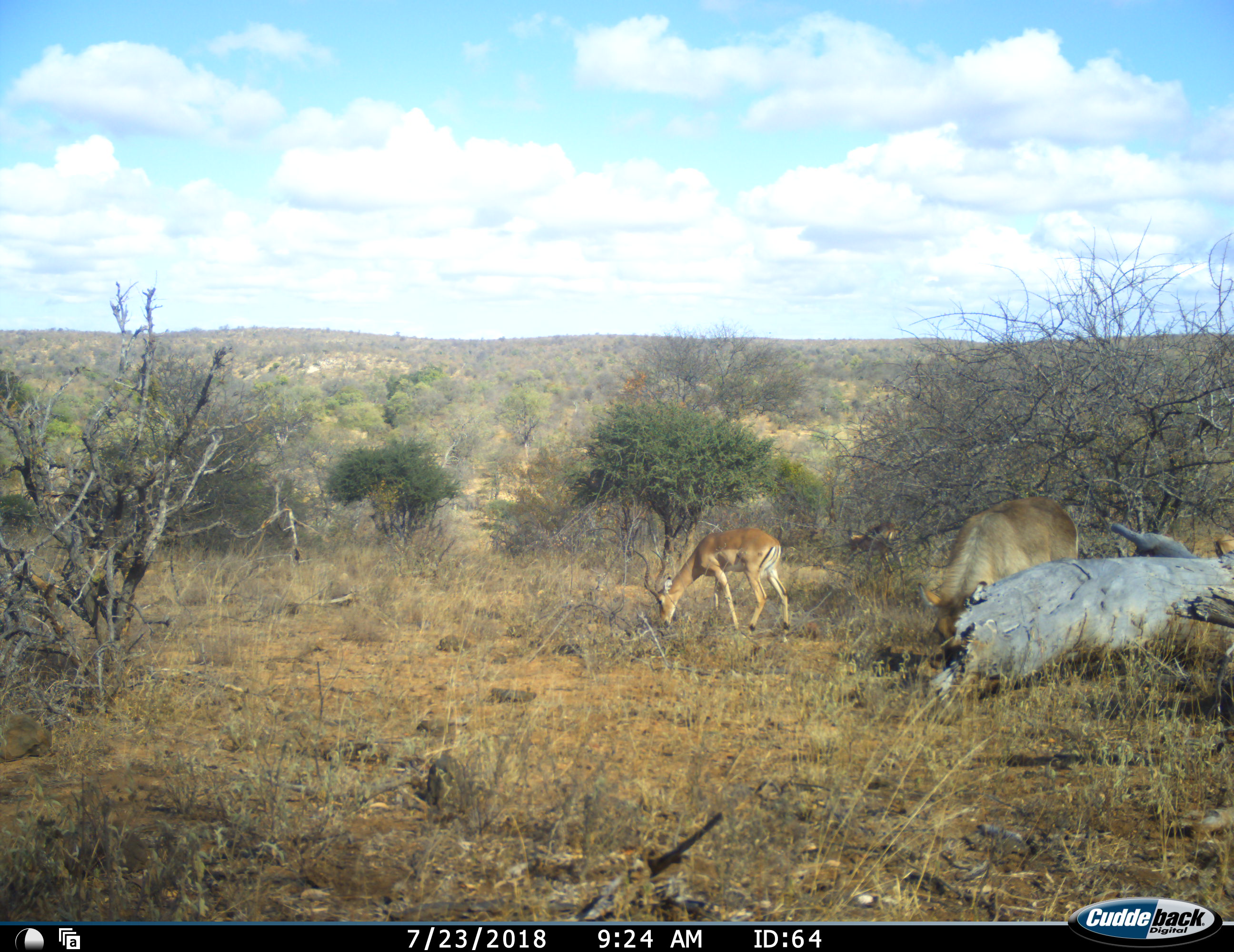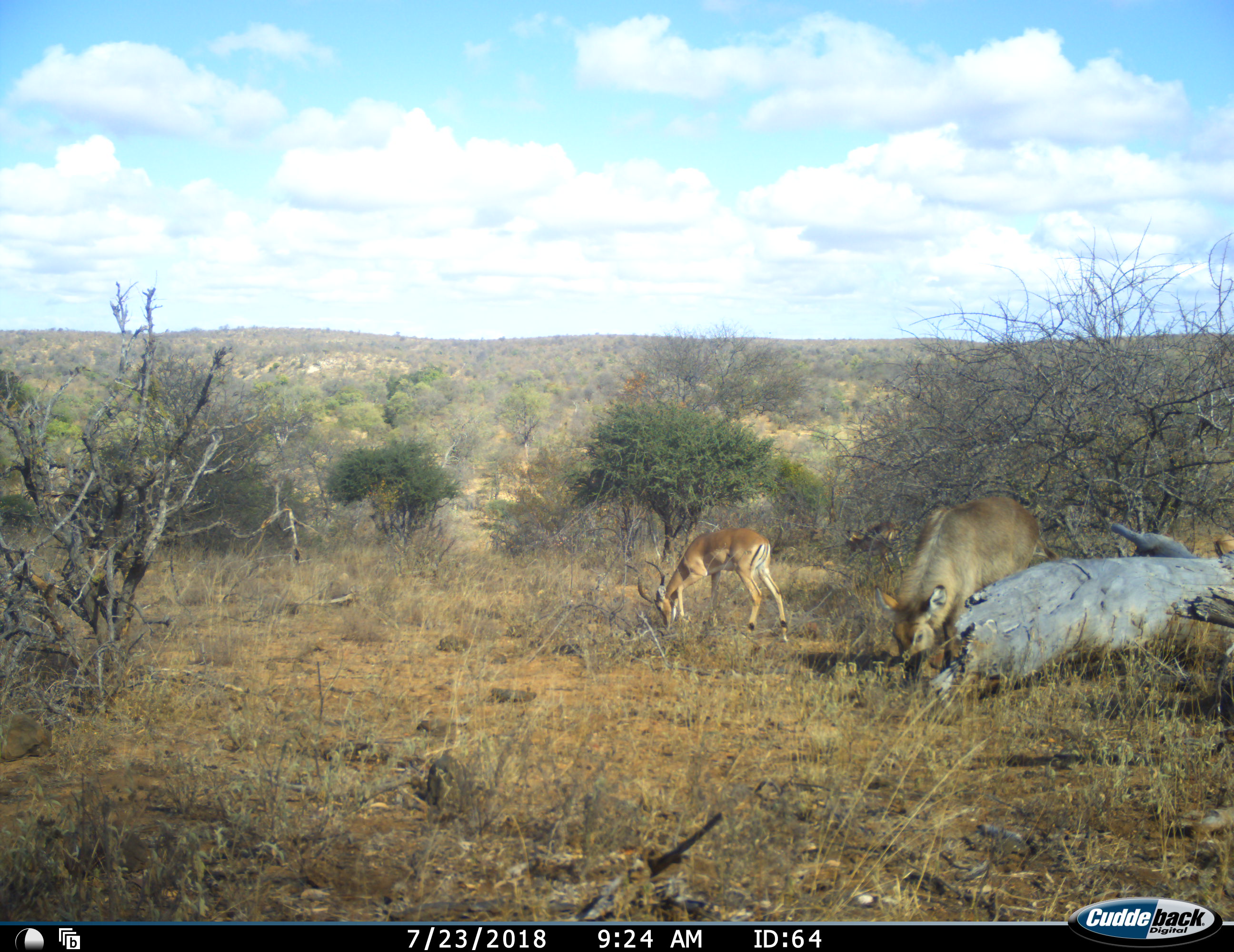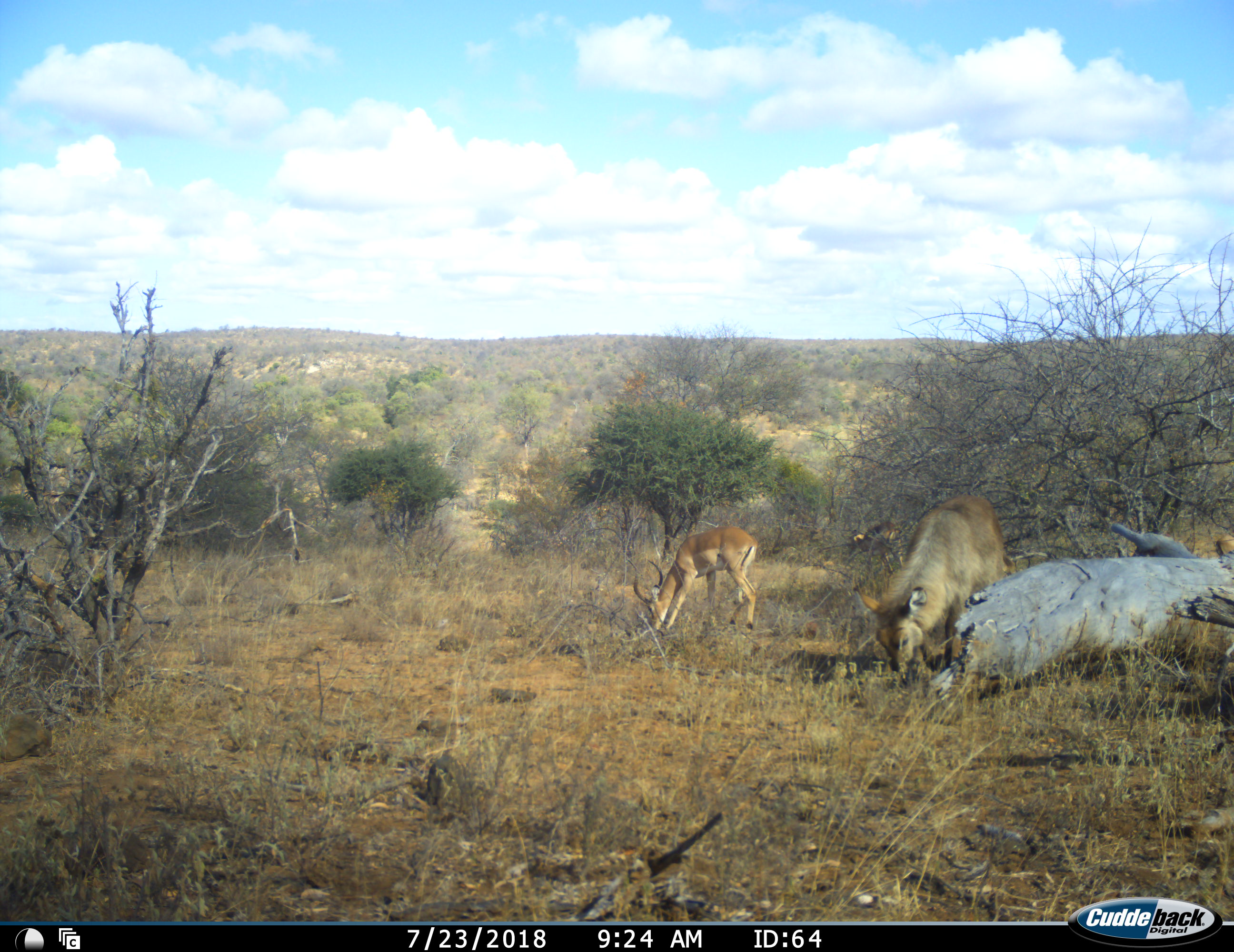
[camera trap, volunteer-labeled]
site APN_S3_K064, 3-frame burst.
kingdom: Animalia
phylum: Chordata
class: Mammalia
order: Artiodactyla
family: Bovidae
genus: Aepyceros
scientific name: Aepyceros melampus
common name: impala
Impala (Aepyceros melampus), count 2. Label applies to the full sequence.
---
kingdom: Animalia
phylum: Chordata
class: Mammalia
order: Artiodactyla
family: Bovidae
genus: Kobus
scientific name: Kobus ellipsiprymnus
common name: waterbuck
Waterbuck (Kobus ellipsiprymnus), count 1. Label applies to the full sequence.